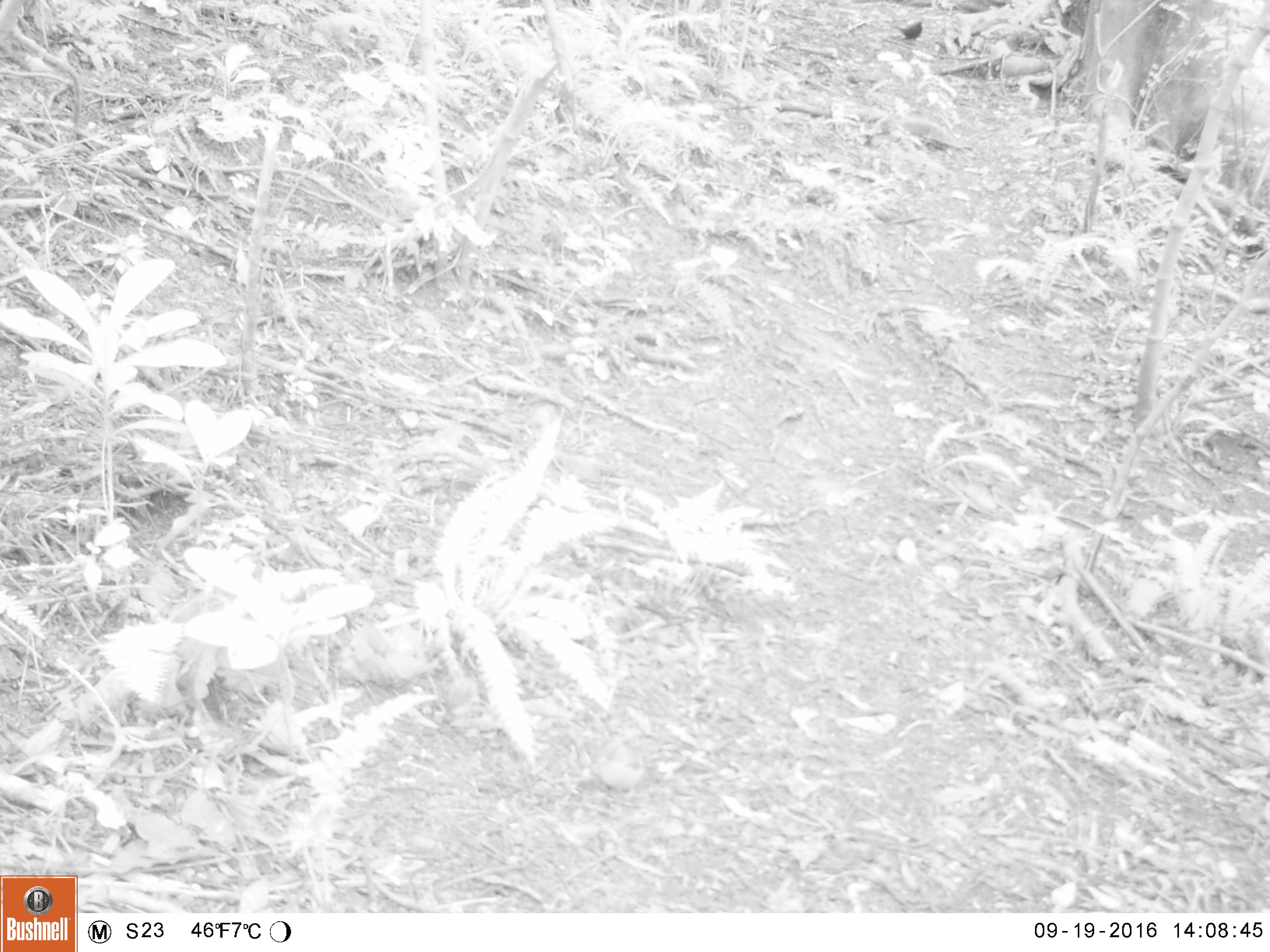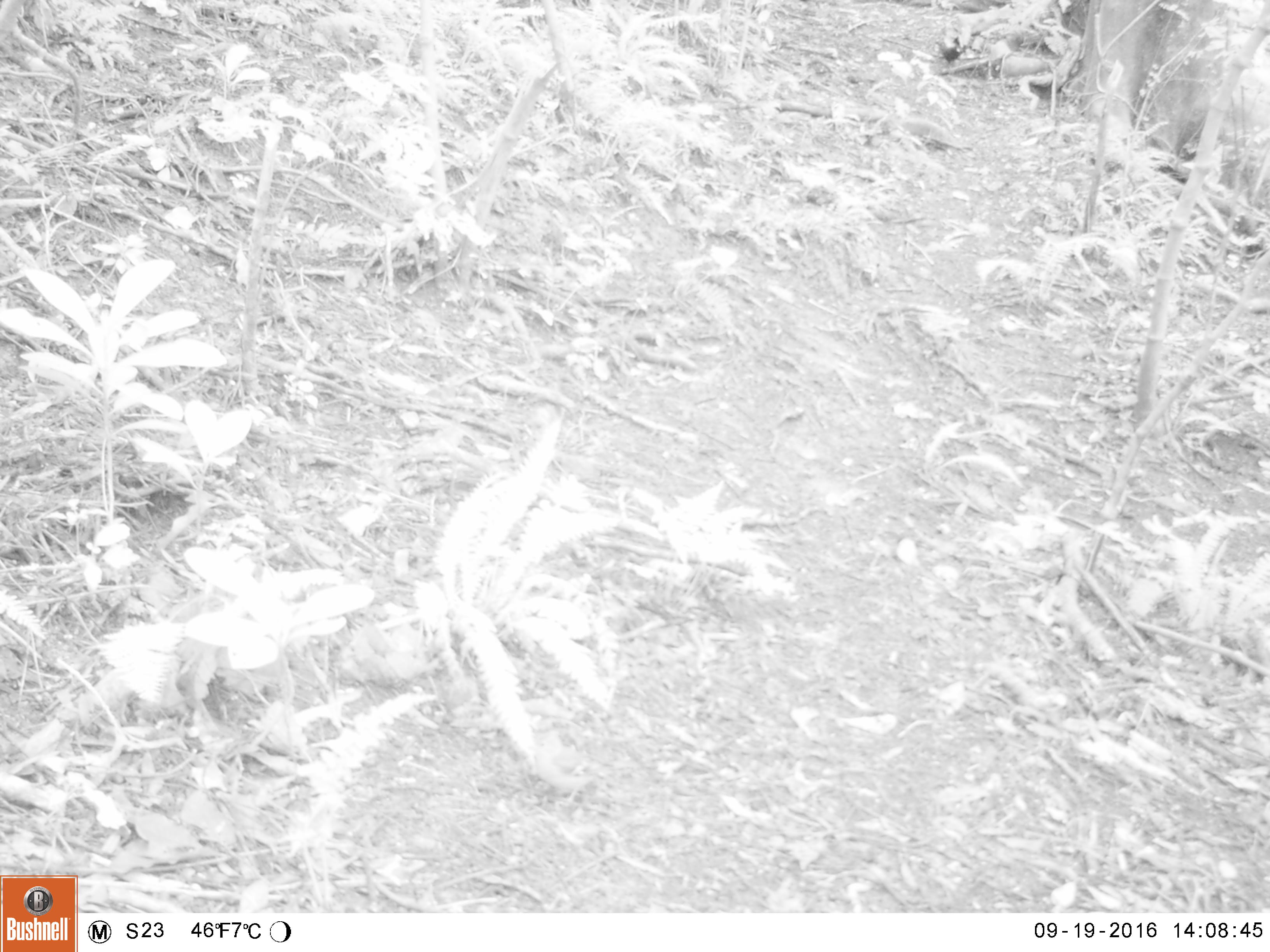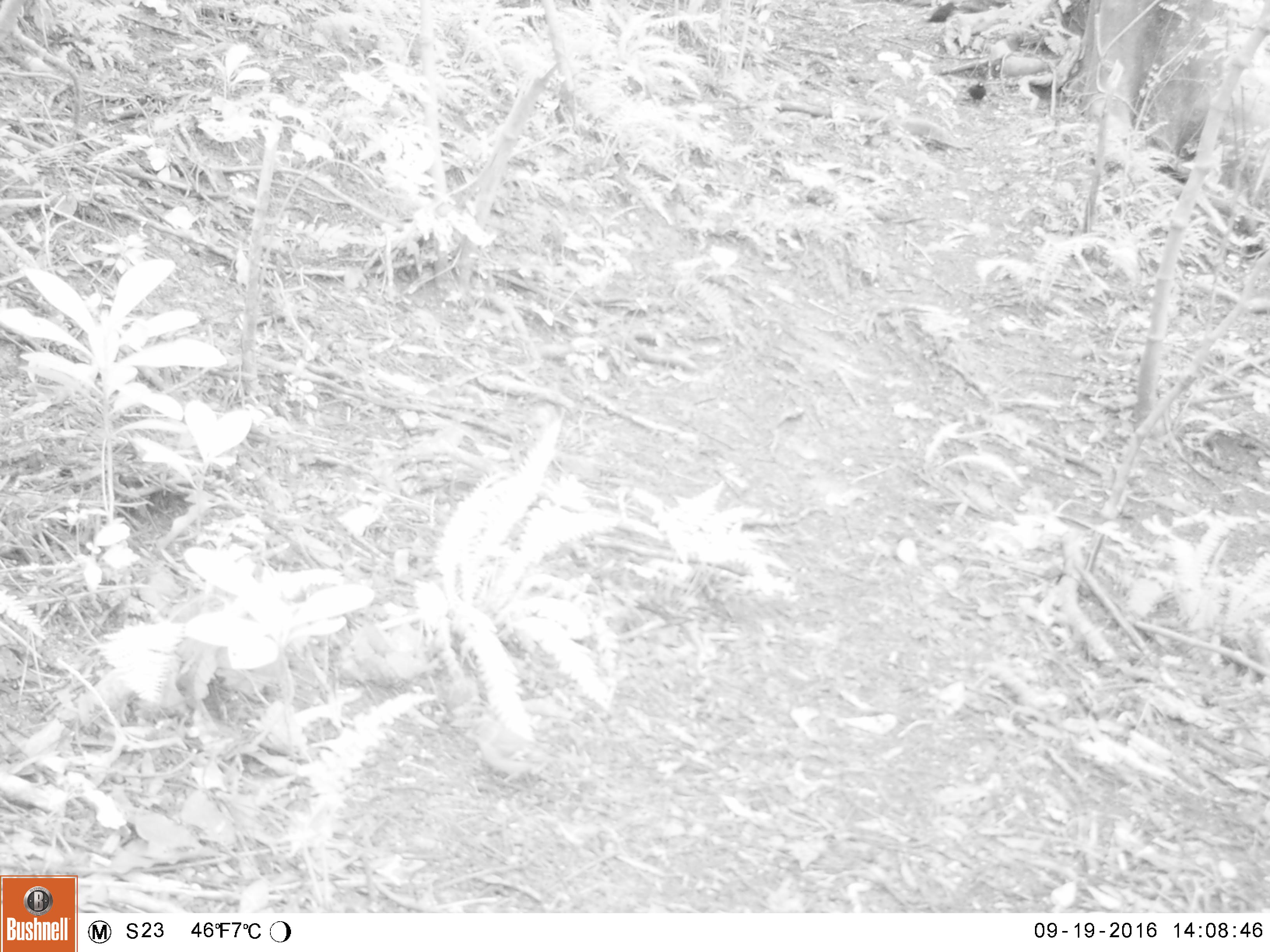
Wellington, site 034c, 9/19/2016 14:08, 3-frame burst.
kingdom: Animalia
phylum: Chordata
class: Aves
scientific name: Aves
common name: bird